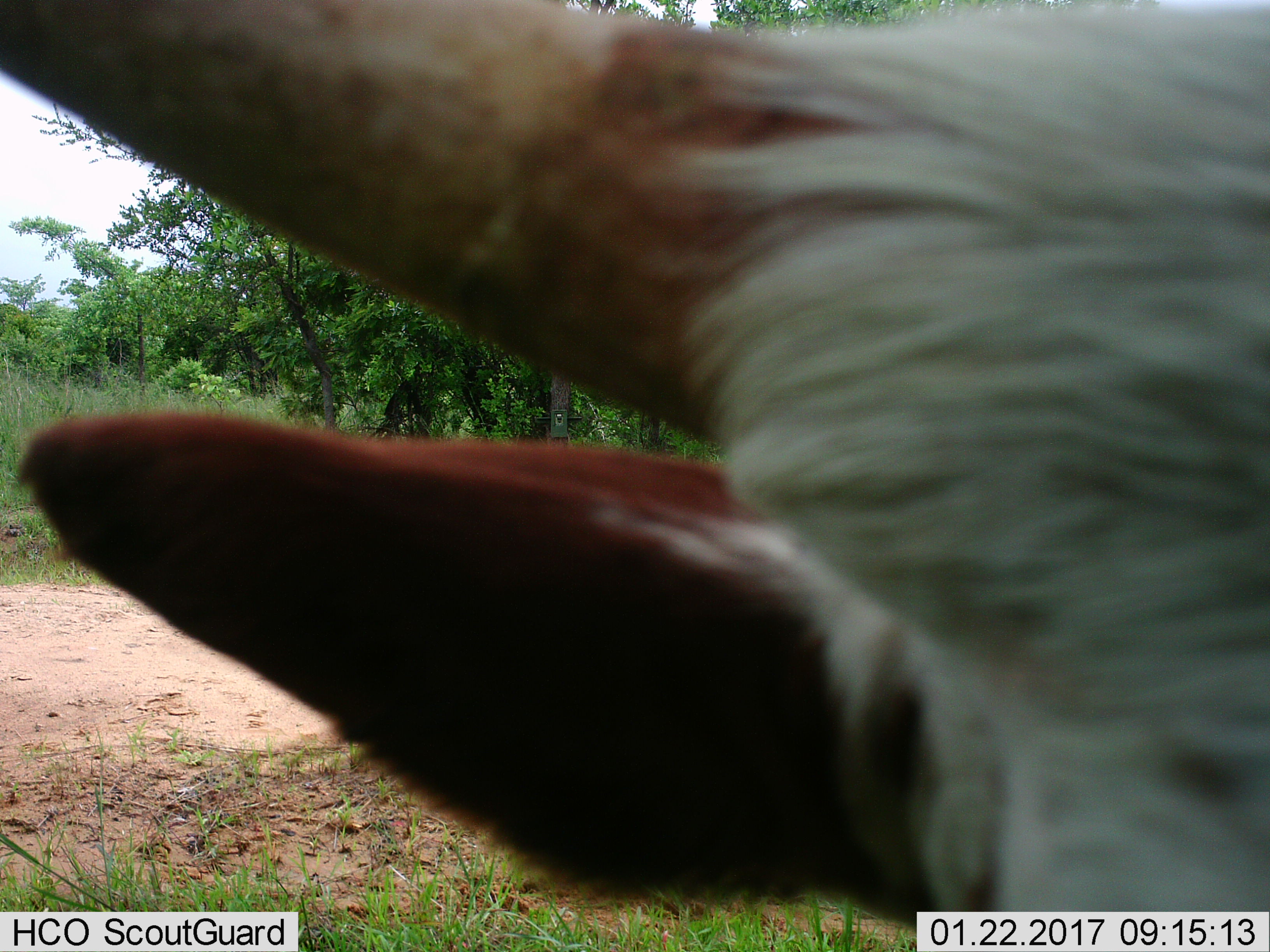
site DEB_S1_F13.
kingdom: Animalia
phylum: Chordata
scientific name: Vertebrata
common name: domestic animal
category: domesticanimal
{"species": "domesticanimal (domestic animal) (Vertebrata)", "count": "1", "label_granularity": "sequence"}